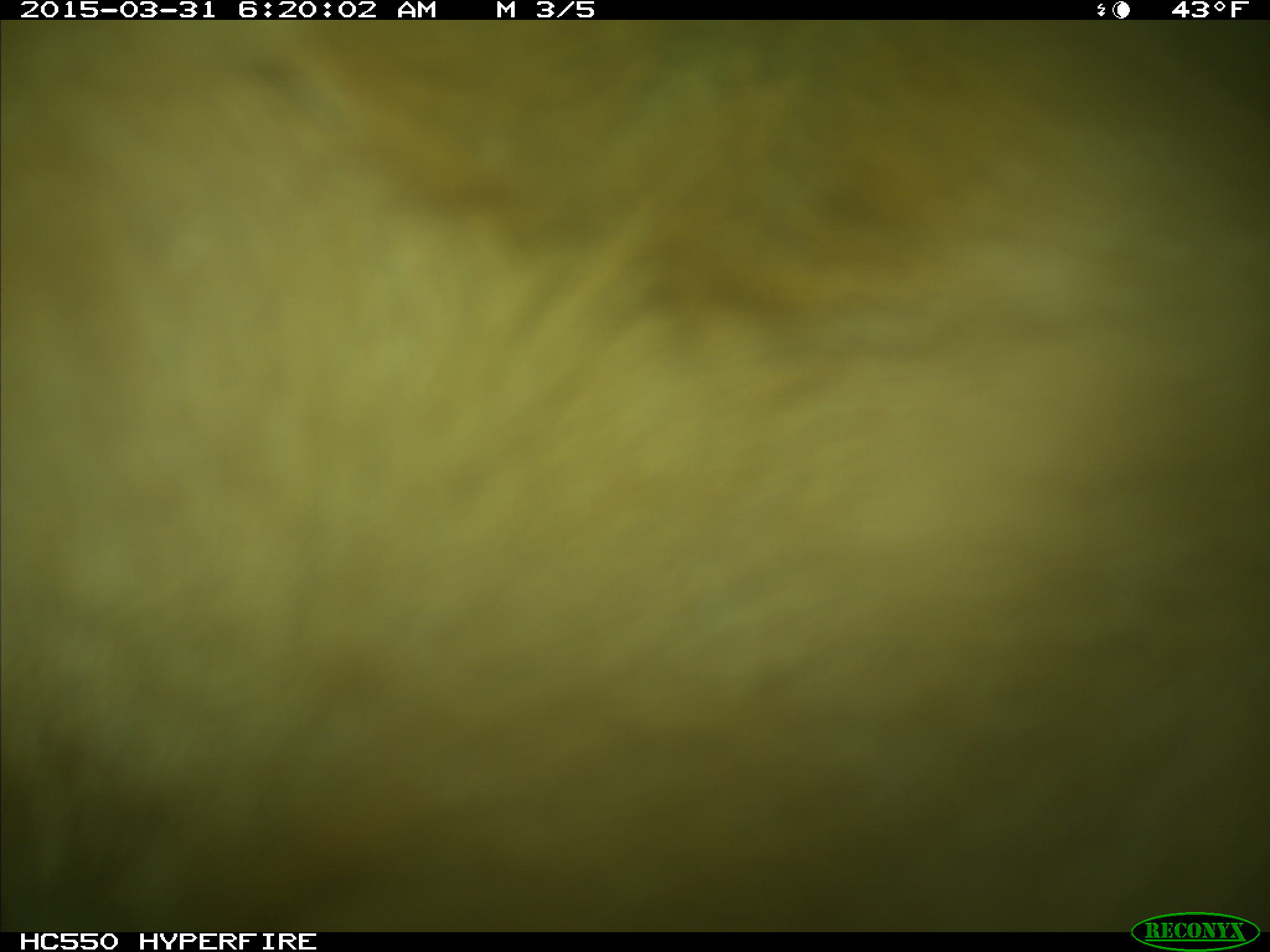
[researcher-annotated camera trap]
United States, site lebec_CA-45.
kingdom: Animalia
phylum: Chordata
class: Mammalia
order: Artiodactyla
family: Bovidae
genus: Bos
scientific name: Bos taurus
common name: domestic cow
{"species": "Bos taurus (domestic cow)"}